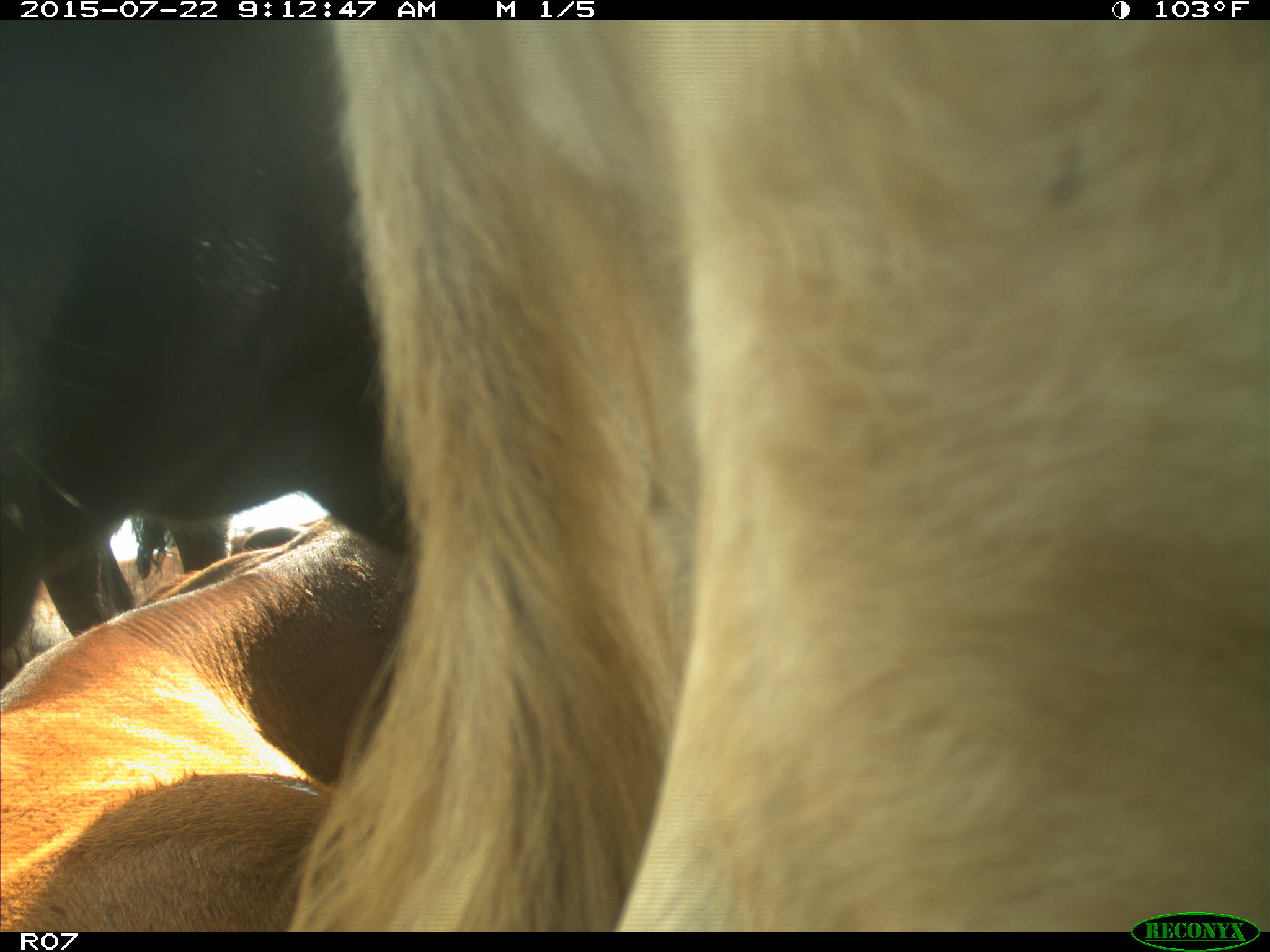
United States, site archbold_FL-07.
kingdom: Animalia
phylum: Chordata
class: Mammalia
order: Artiodactyla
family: Cervidae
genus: Odocoileus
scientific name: Odocoileus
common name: deer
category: unidentified deer